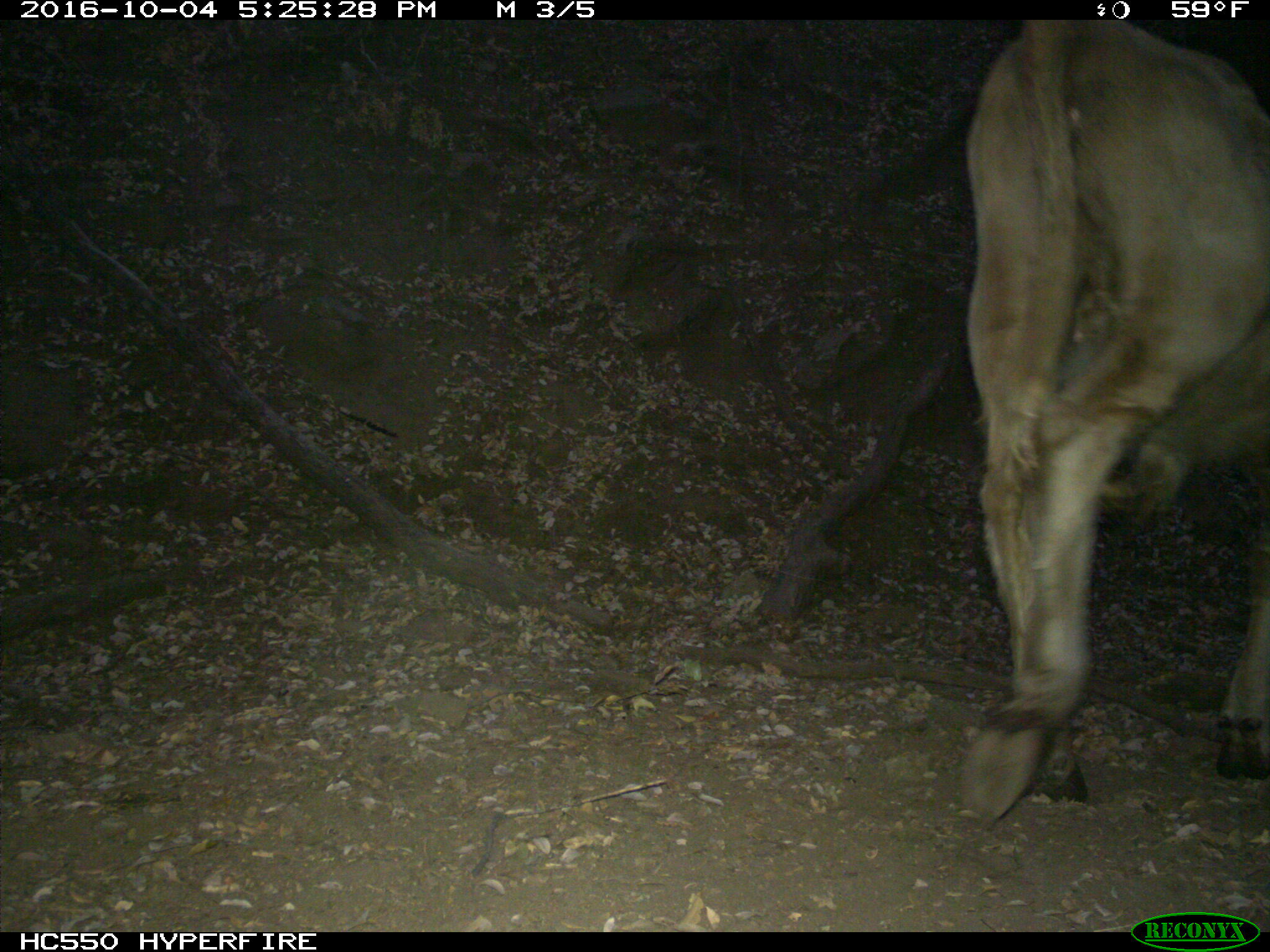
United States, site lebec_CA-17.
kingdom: Animalia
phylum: Chordata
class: Mammalia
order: Artiodactyla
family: Bovidae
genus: Bos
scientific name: Bos taurus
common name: domestic cow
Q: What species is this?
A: Bos taurus (domestic cow).